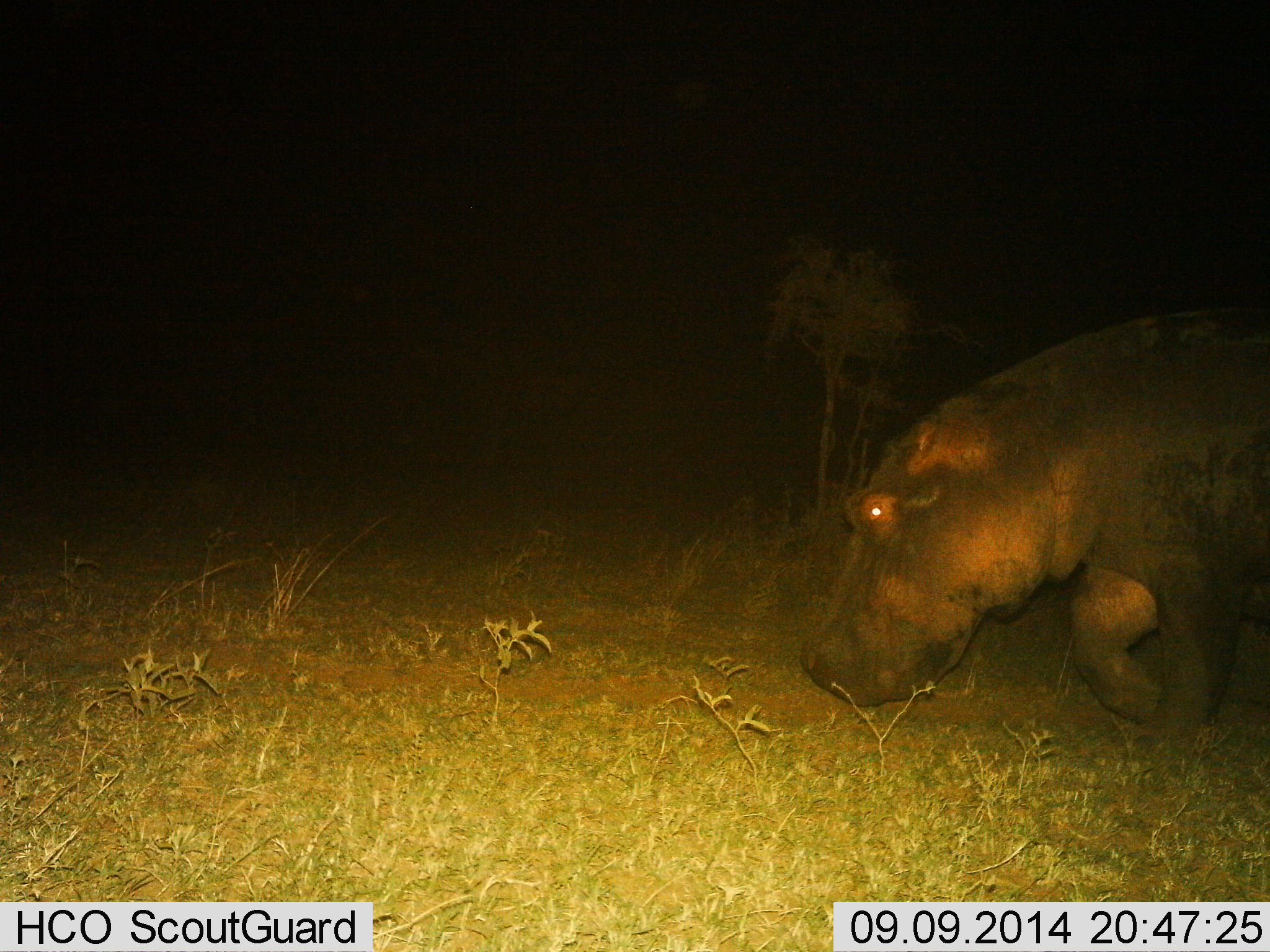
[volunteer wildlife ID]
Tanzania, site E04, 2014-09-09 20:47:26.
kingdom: Animalia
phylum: Chordata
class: Mammalia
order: Artiodactyla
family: Hippopotamidae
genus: Hippopotamus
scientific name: Hippopotamus amphibius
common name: hippopotamus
Hippopotamus (Hippopotamus amphibius), count 1. Behavior (volunteer vote fractions): standing 20%, resting 0%, moving 80%, interacting 0%. Young present (vote fraction): 0%. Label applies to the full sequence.